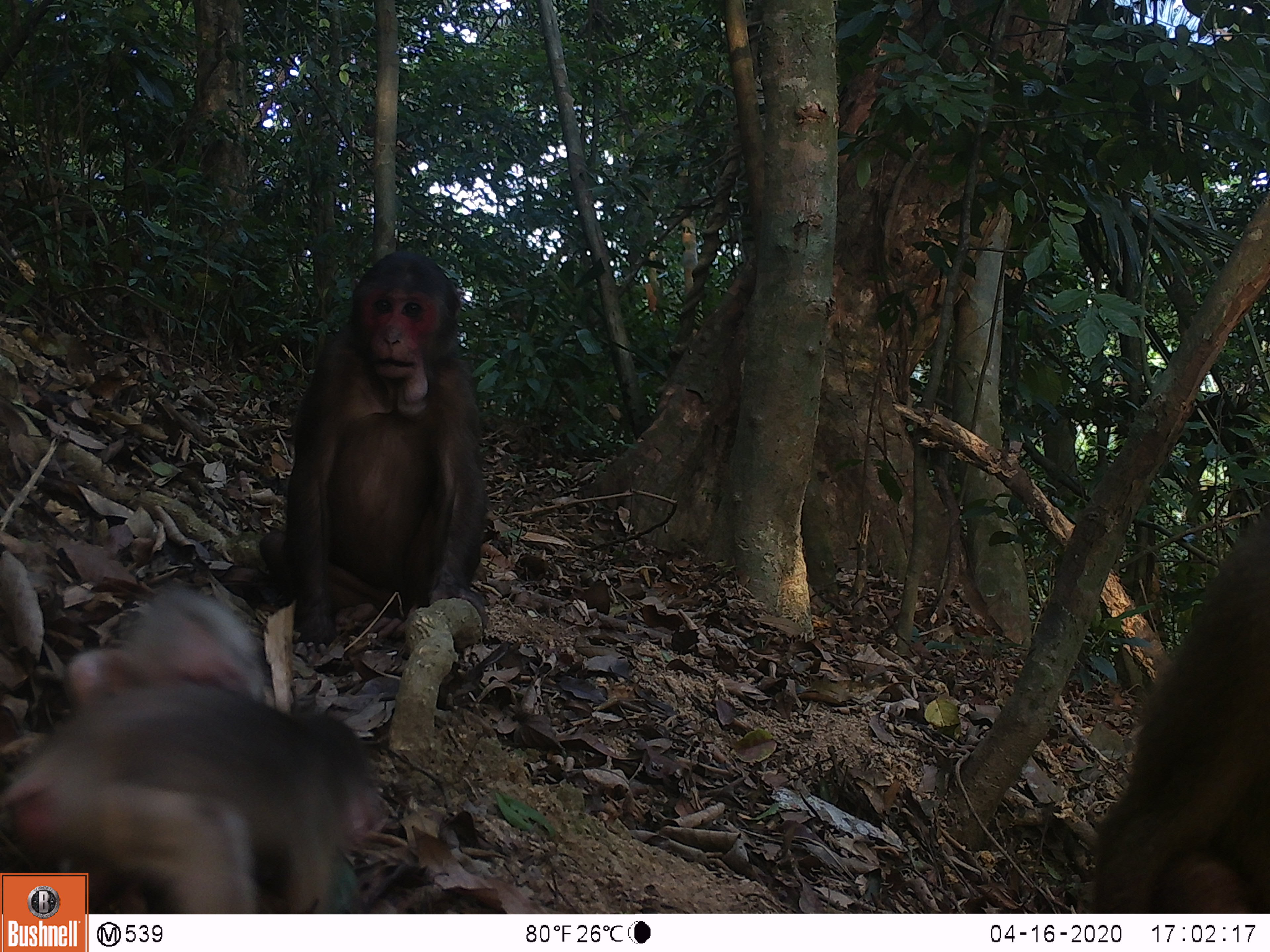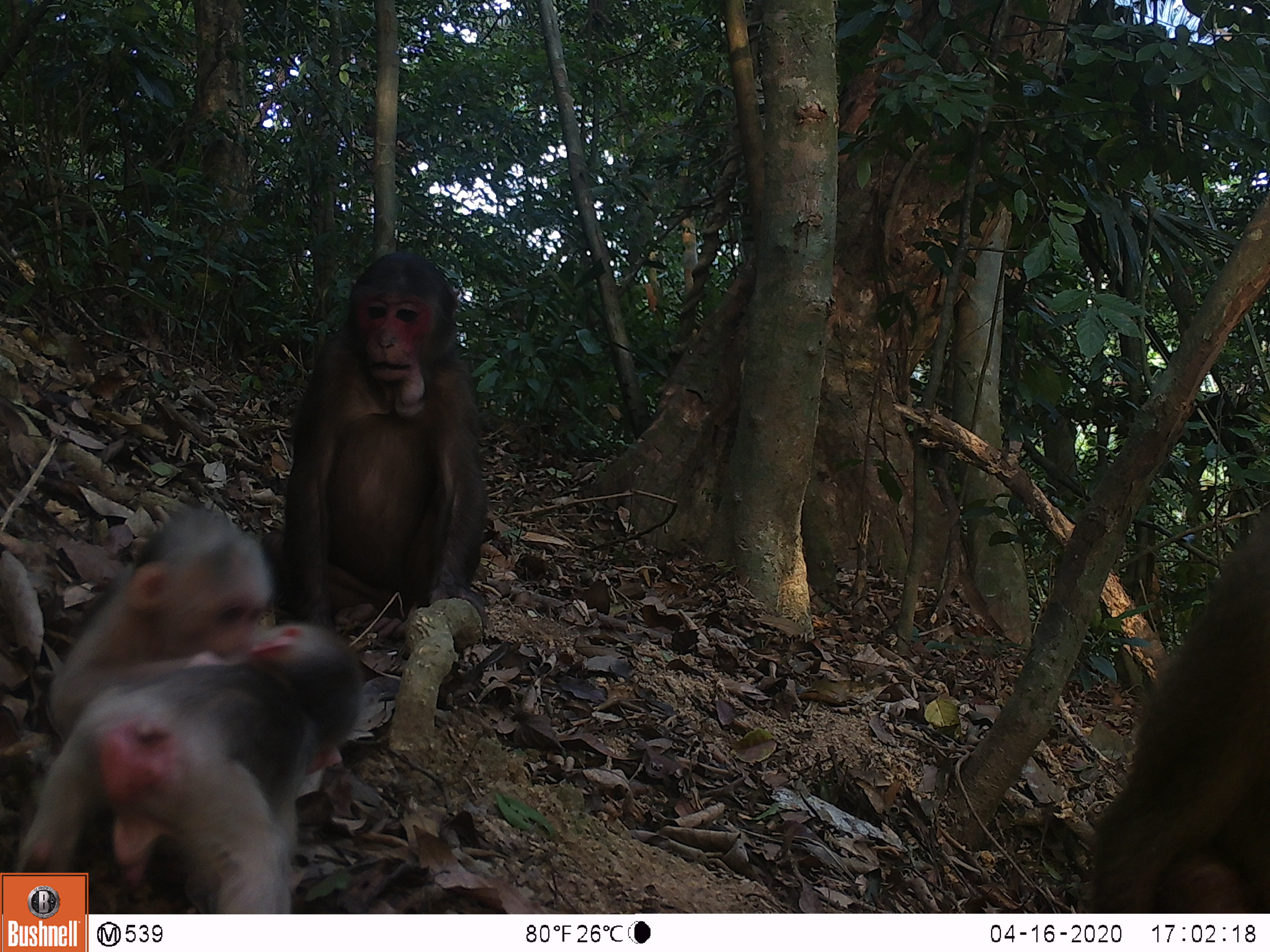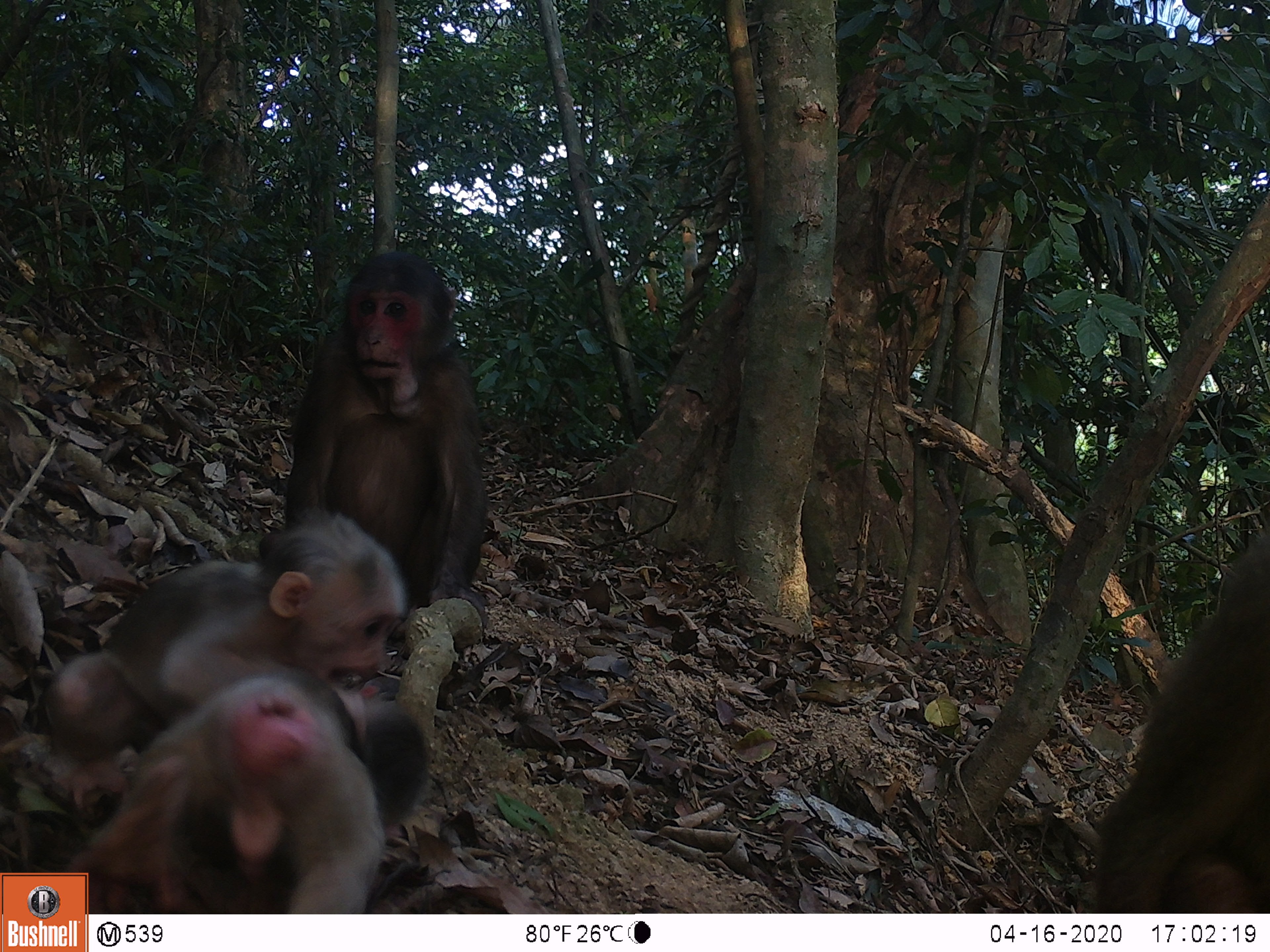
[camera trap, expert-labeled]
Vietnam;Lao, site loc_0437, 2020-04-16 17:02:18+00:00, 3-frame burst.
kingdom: Animalia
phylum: Chordata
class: Mammalia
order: Primates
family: Cercopithecidae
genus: Macaca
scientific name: Macaca arctoides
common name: stump-tailed macaque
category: stump tailed macaque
Stump tailed macaque (stump-tailed macaque) (Macaca arctoides). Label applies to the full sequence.